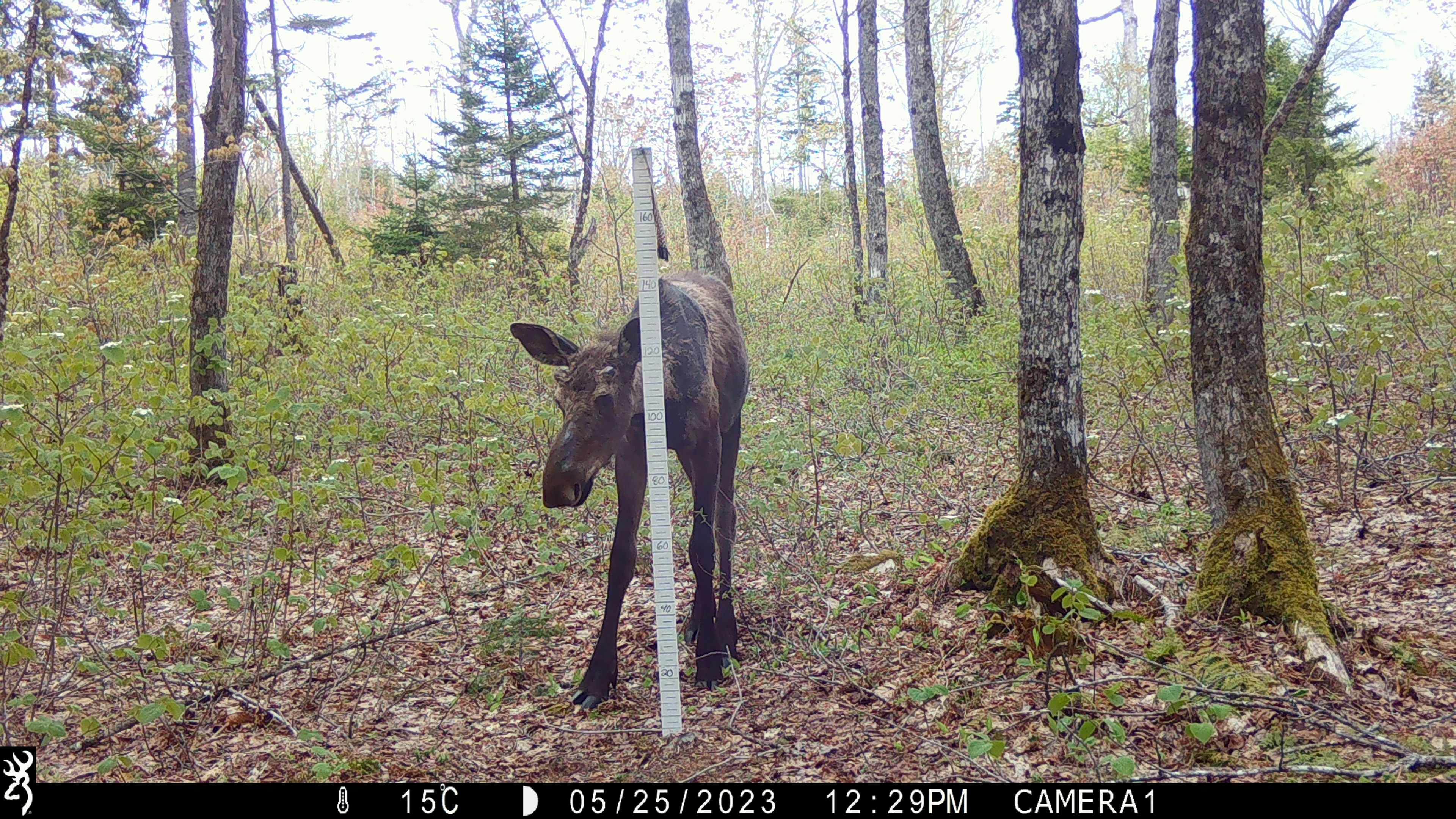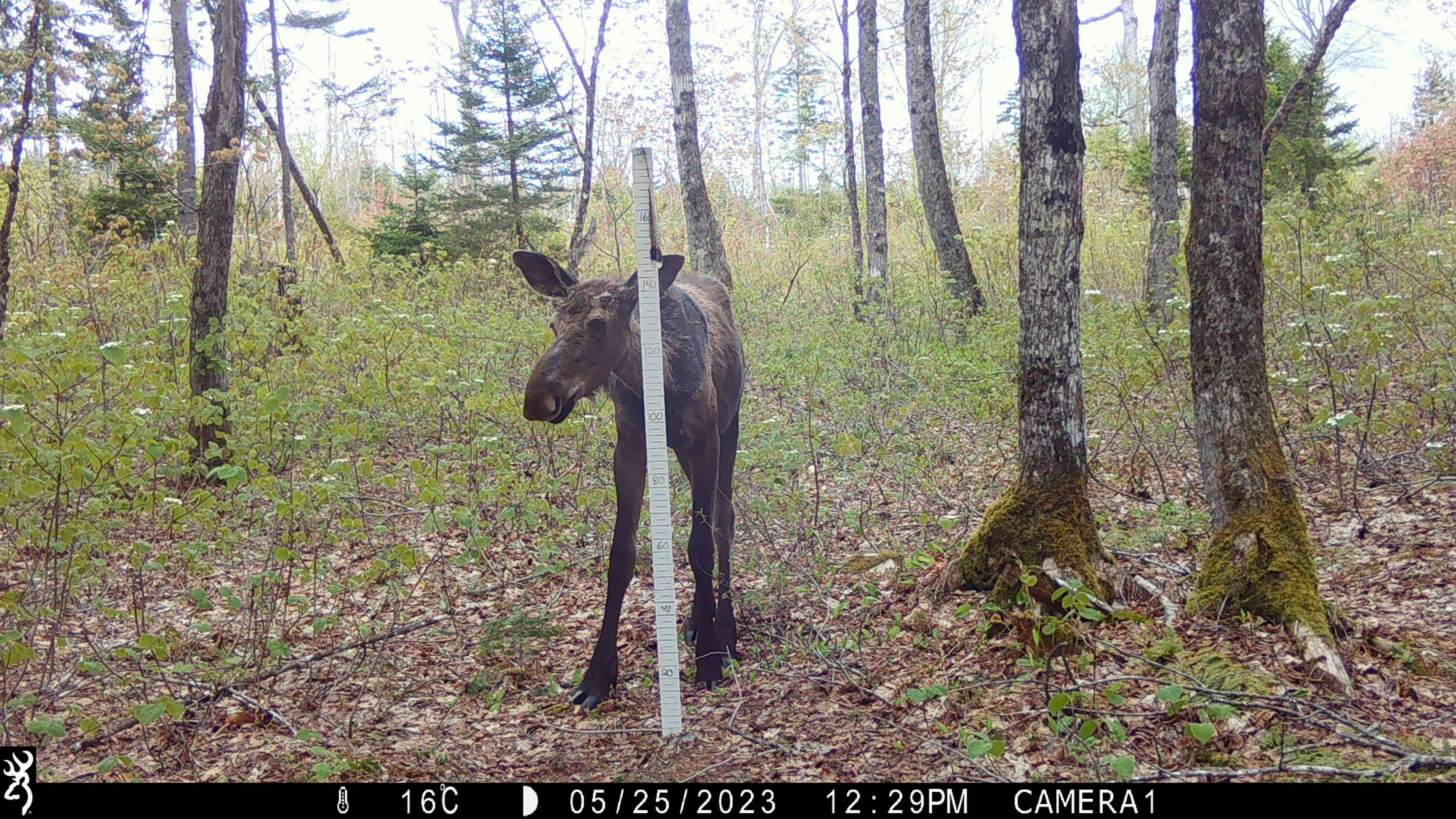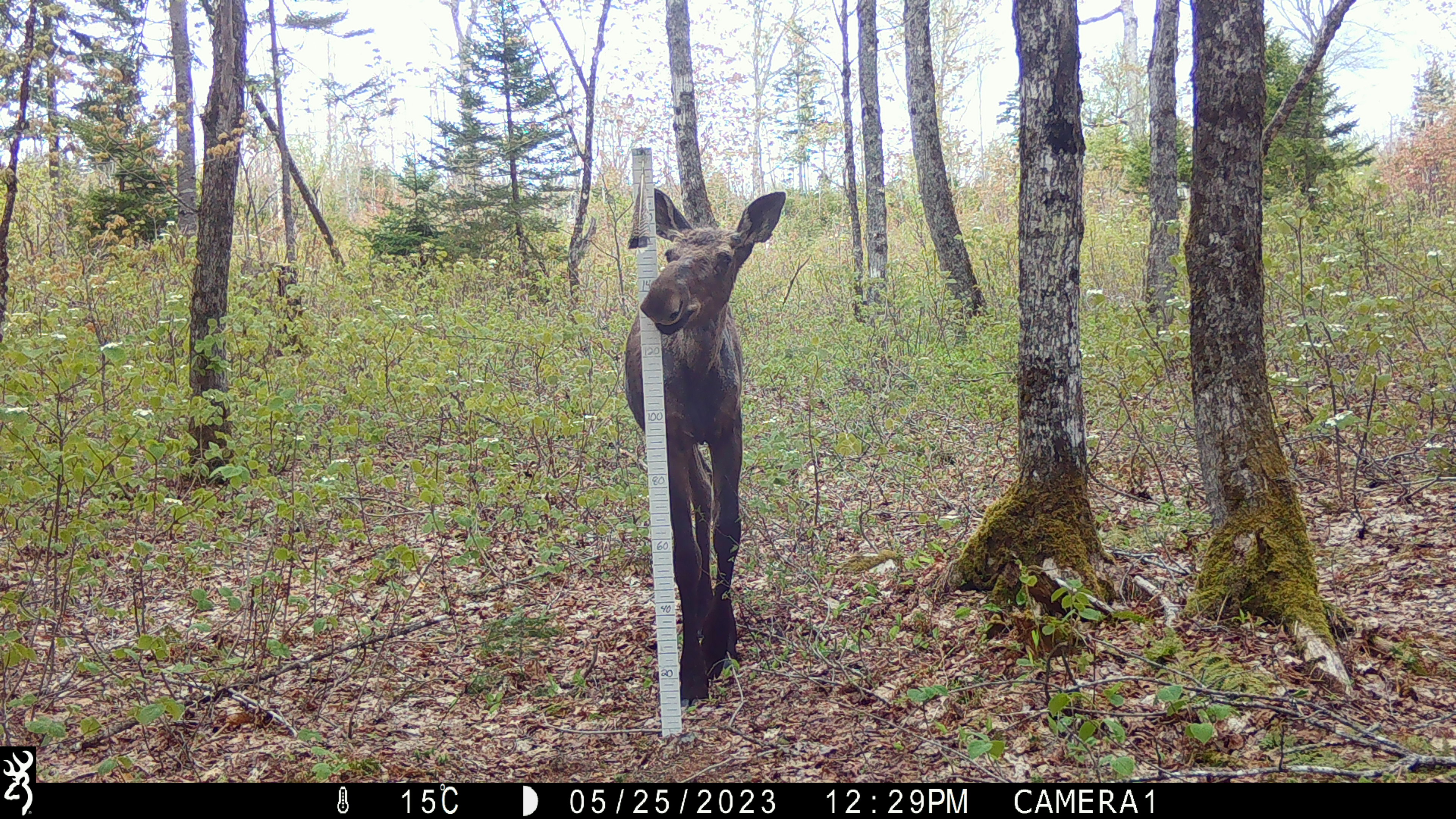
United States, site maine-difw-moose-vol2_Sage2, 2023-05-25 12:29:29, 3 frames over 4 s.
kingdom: Animalia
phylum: Chordata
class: Mammalia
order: Artiodactyla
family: Cervidae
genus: Alces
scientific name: Alces alces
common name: moose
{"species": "moose (Alces alces)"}